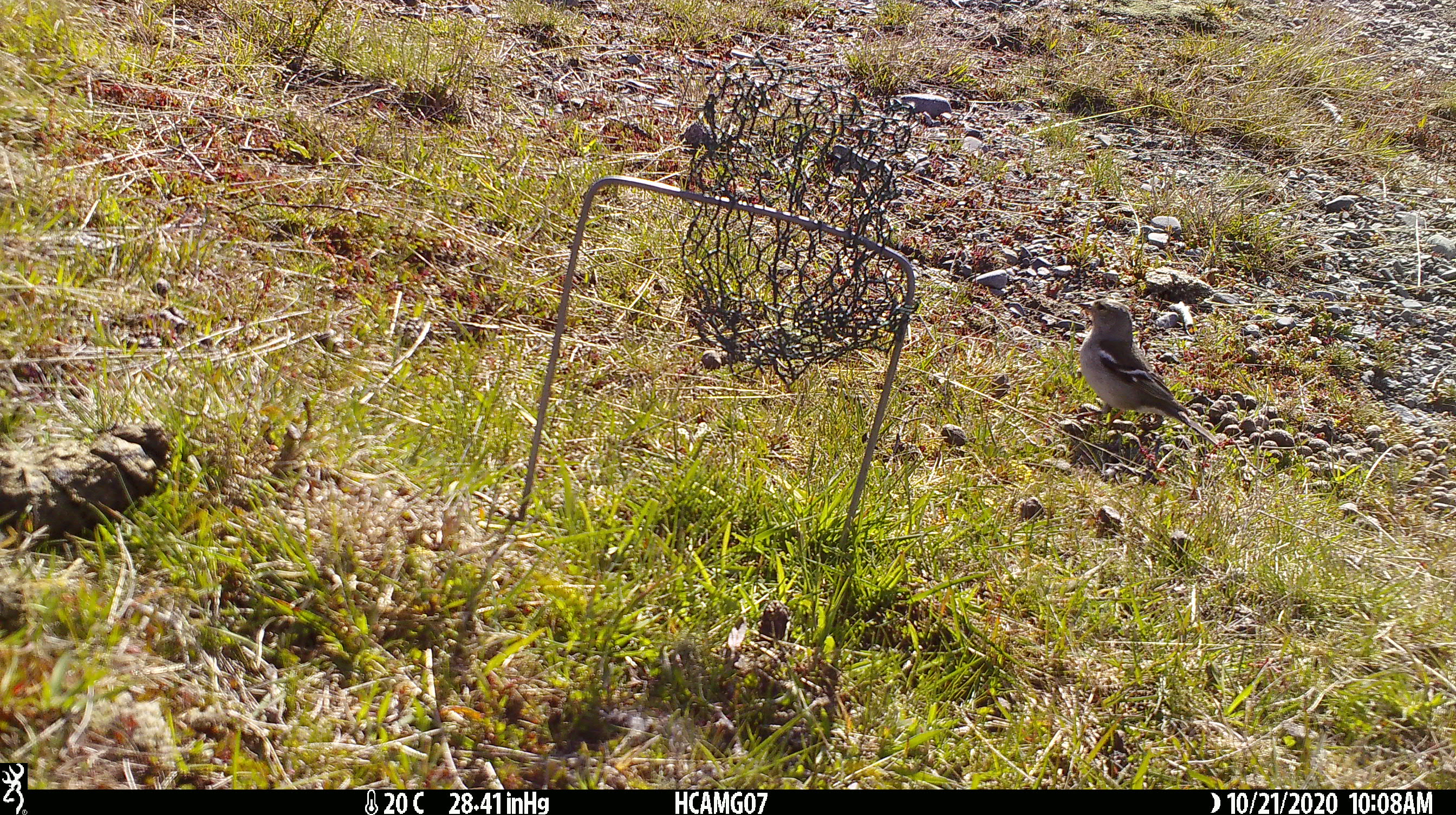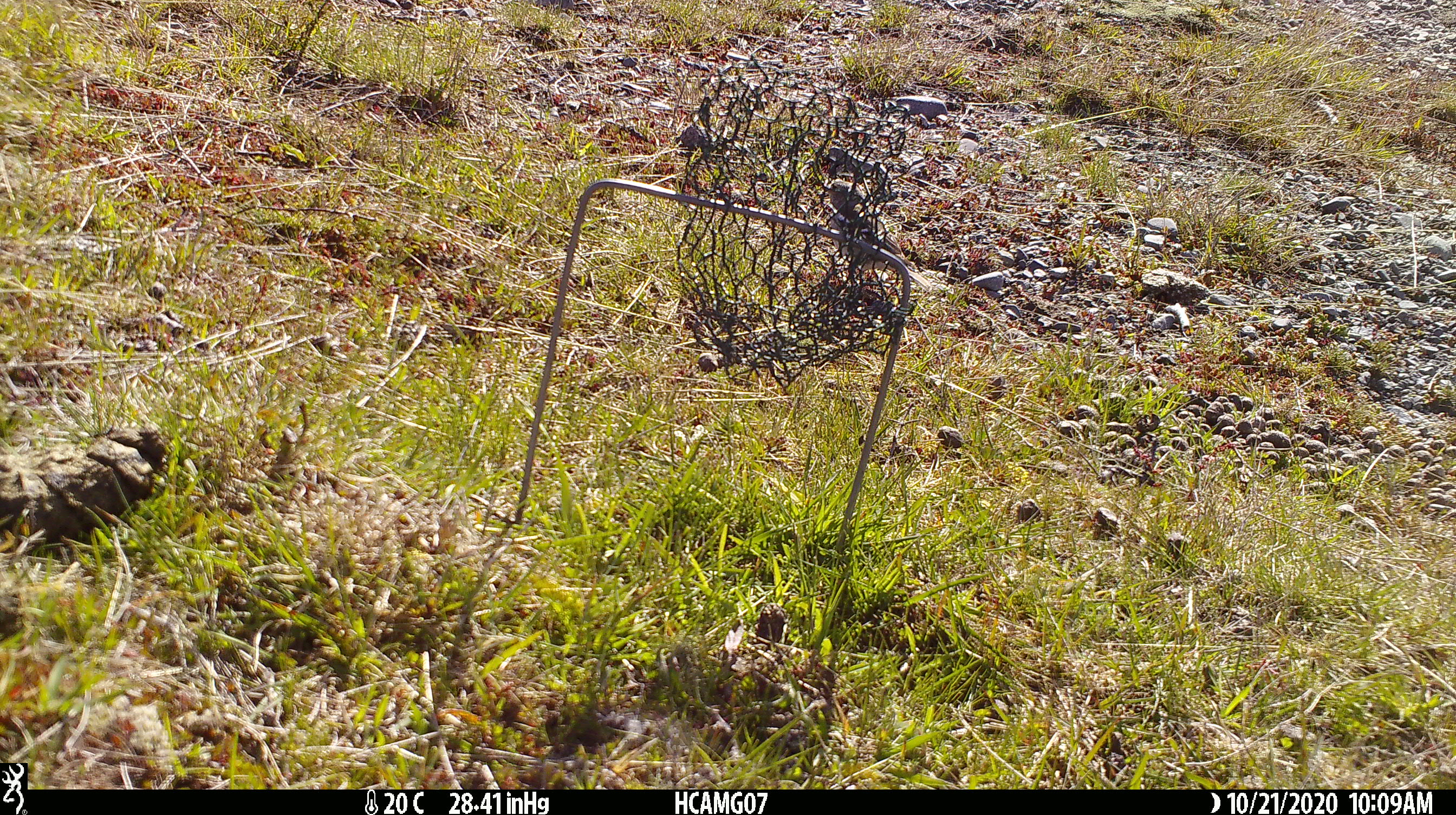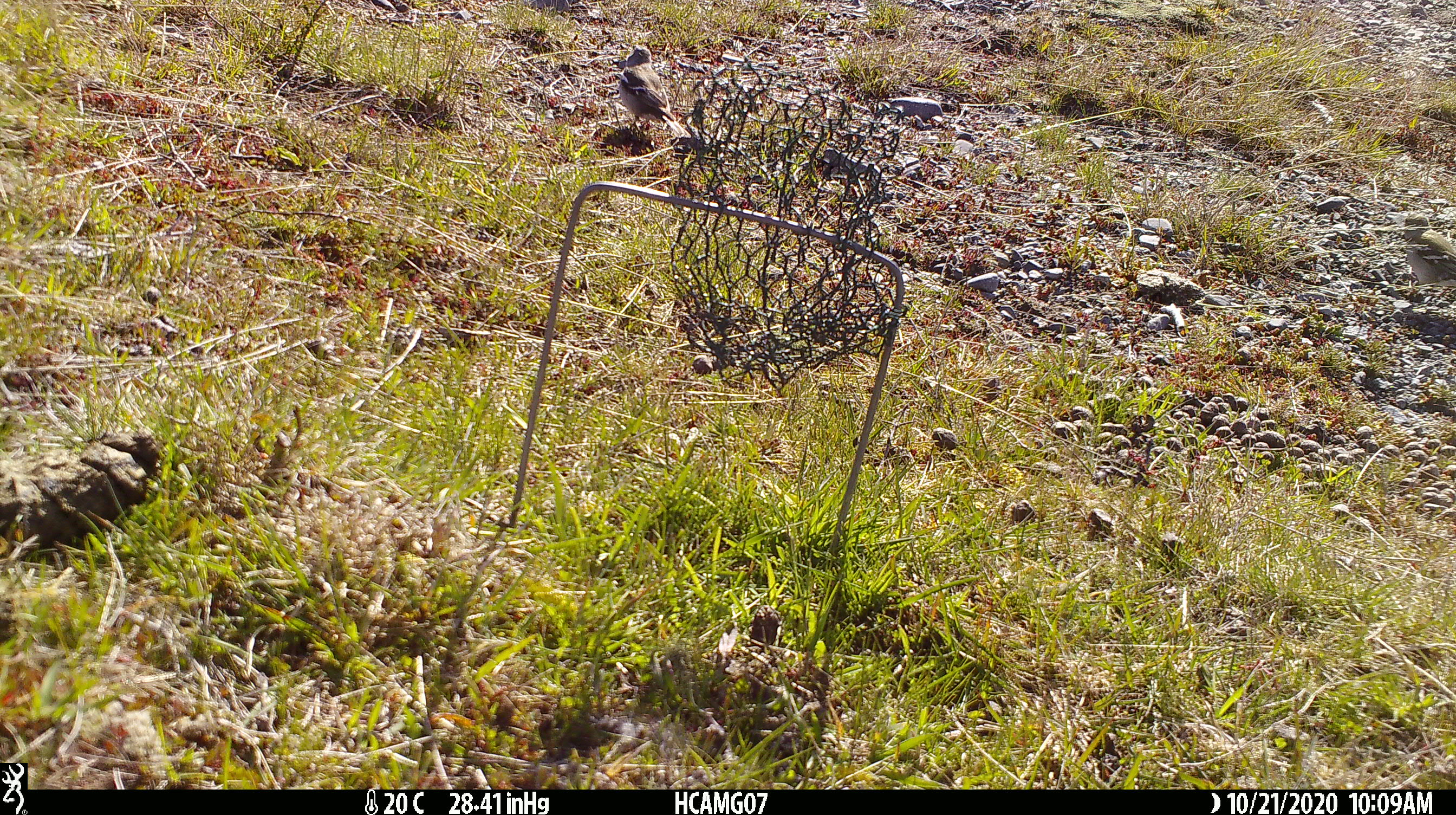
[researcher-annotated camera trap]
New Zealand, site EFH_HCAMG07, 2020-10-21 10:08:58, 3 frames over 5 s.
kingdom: Animalia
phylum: Chordata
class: Aves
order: Passeriformes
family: Fringillidae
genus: Fringilla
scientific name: Fringilla coelebs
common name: common chaffinch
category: chaffinch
Chaffinch (common chaffinch) (Fringilla coelebs).